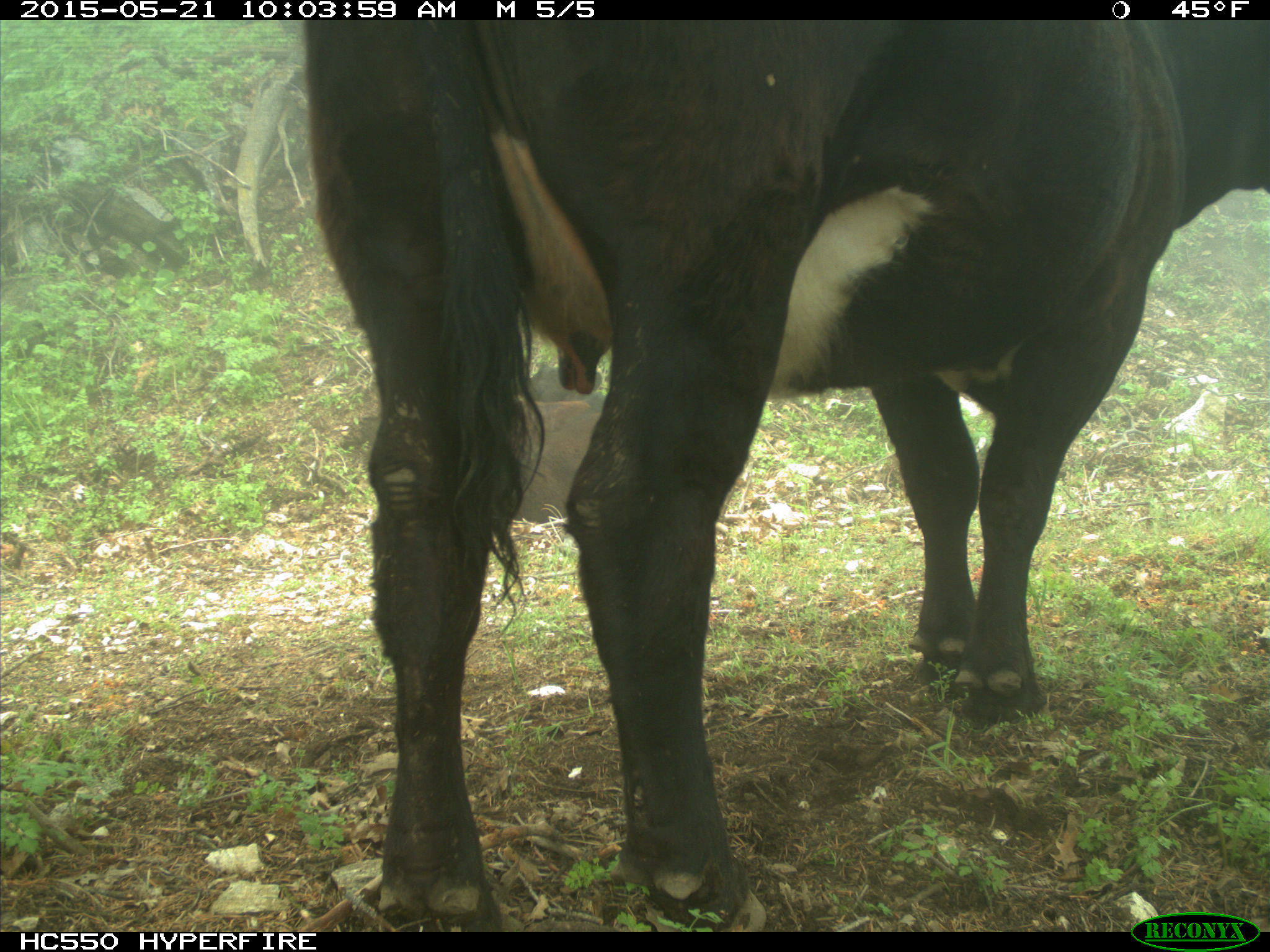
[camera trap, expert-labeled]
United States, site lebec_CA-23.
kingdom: Animalia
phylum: Chordata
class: Mammalia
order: Artiodactyla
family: Bovidae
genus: Bos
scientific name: Bos taurus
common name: domestic cow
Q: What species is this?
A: Bos taurus (domestic cow).